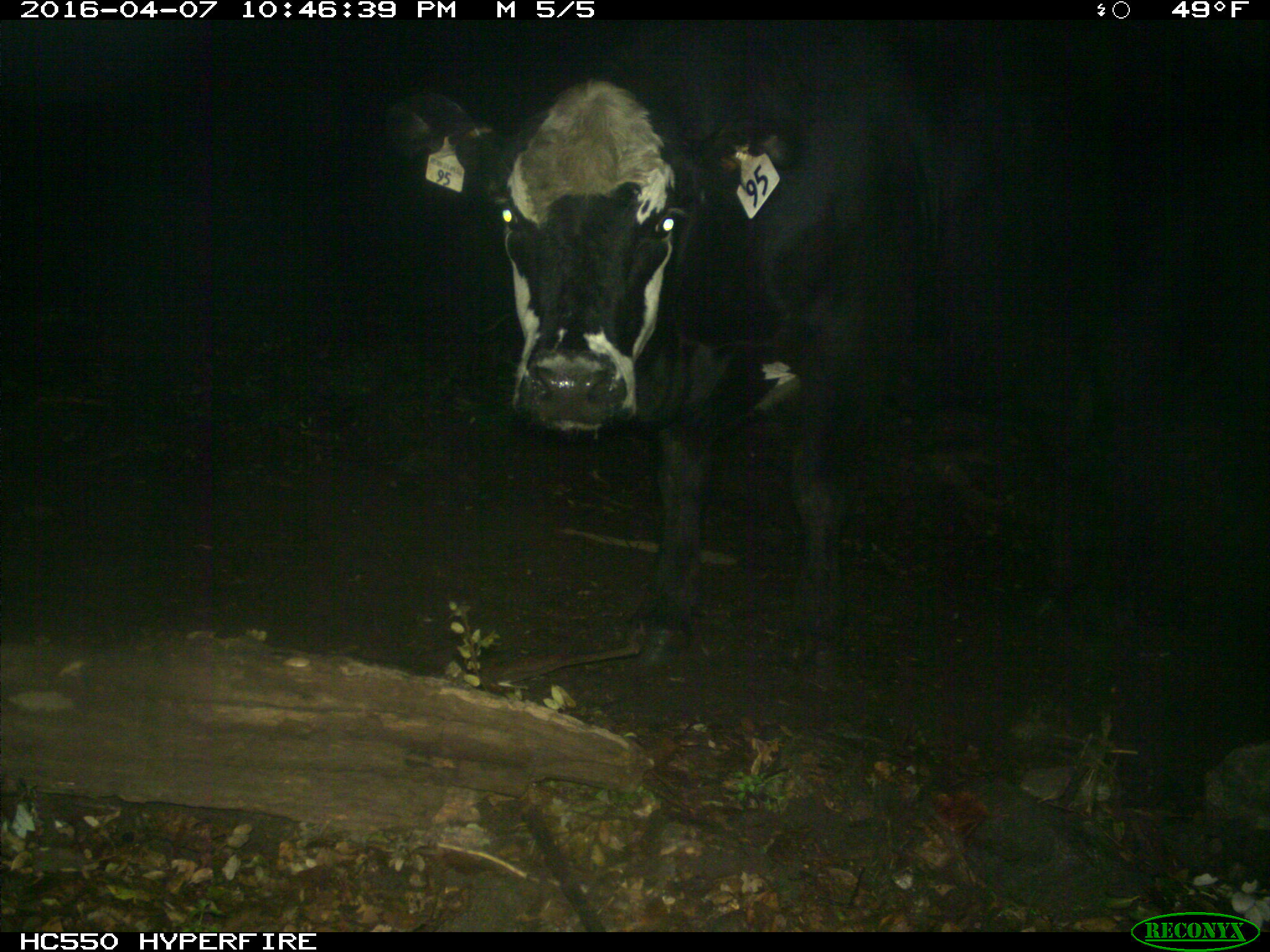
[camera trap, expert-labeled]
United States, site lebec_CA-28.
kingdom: Animalia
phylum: Chordata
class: Mammalia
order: Artiodactyla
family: Bovidae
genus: Bos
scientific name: Bos taurus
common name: domestic cow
Bos taurus (domestic cow).